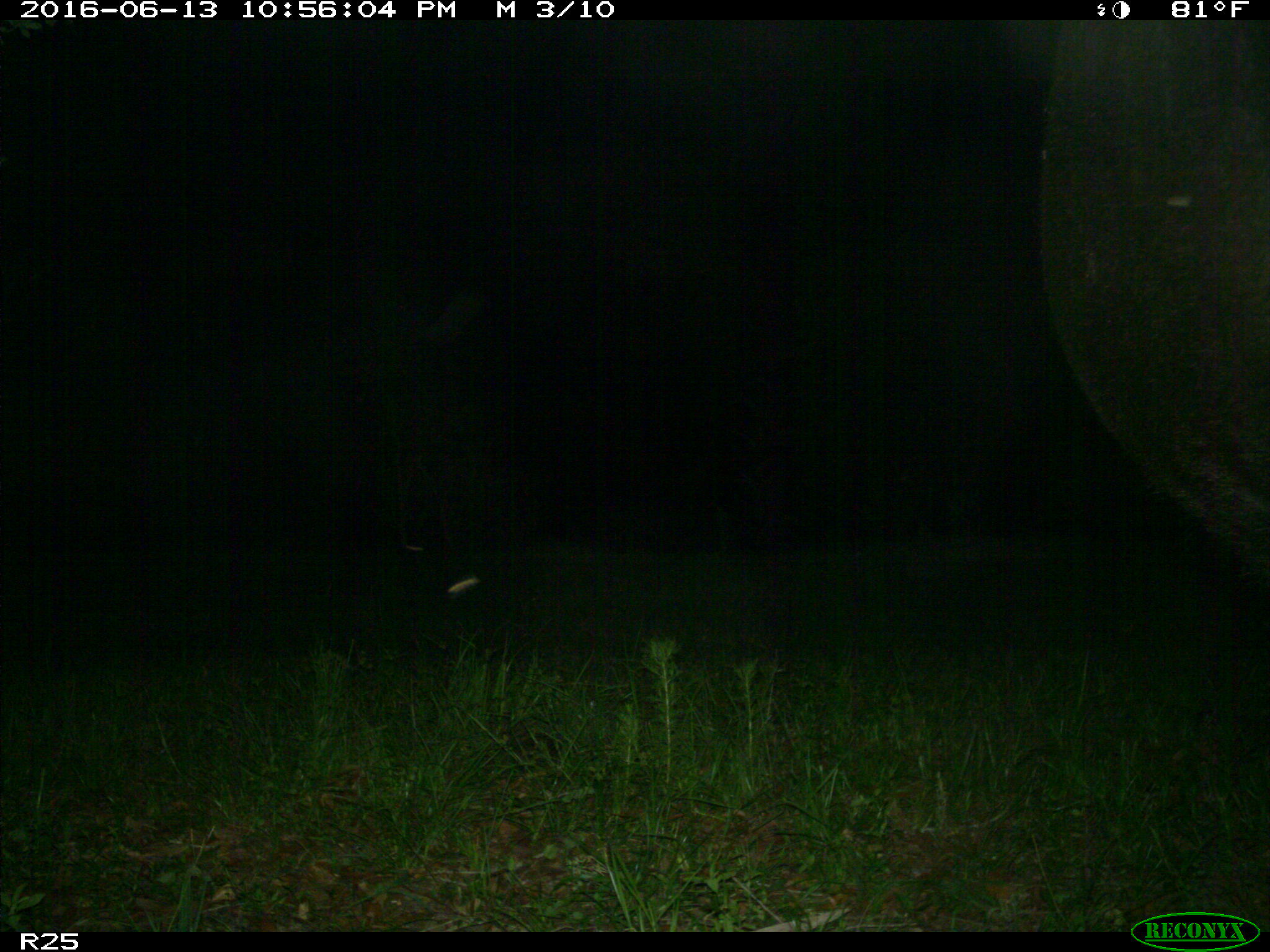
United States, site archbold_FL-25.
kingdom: Animalia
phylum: Chordata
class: Mammalia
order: Artiodactyla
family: Bovidae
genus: Bos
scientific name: Bos taurus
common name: domestic cow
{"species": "Bos taurus (domestic cow)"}